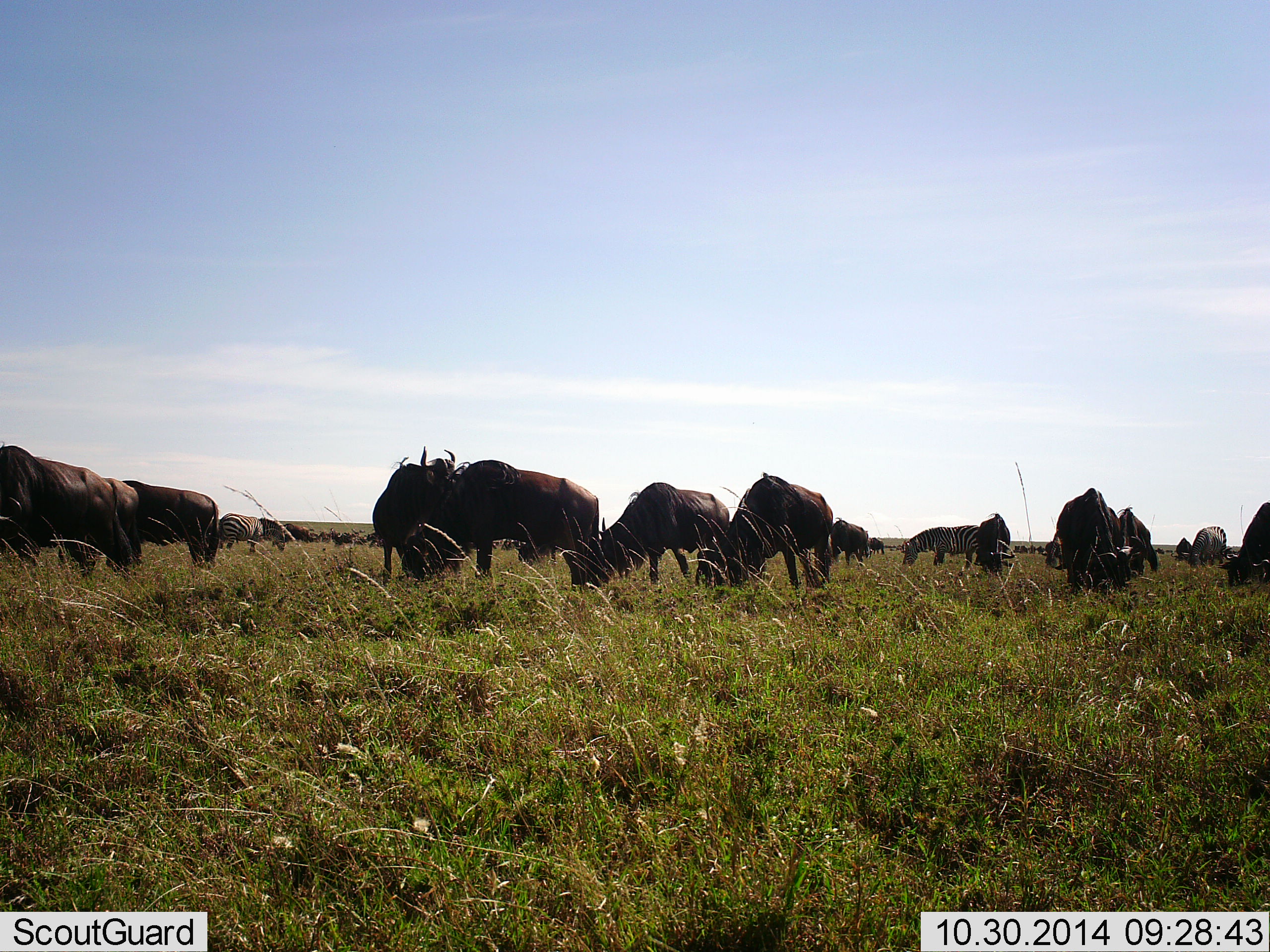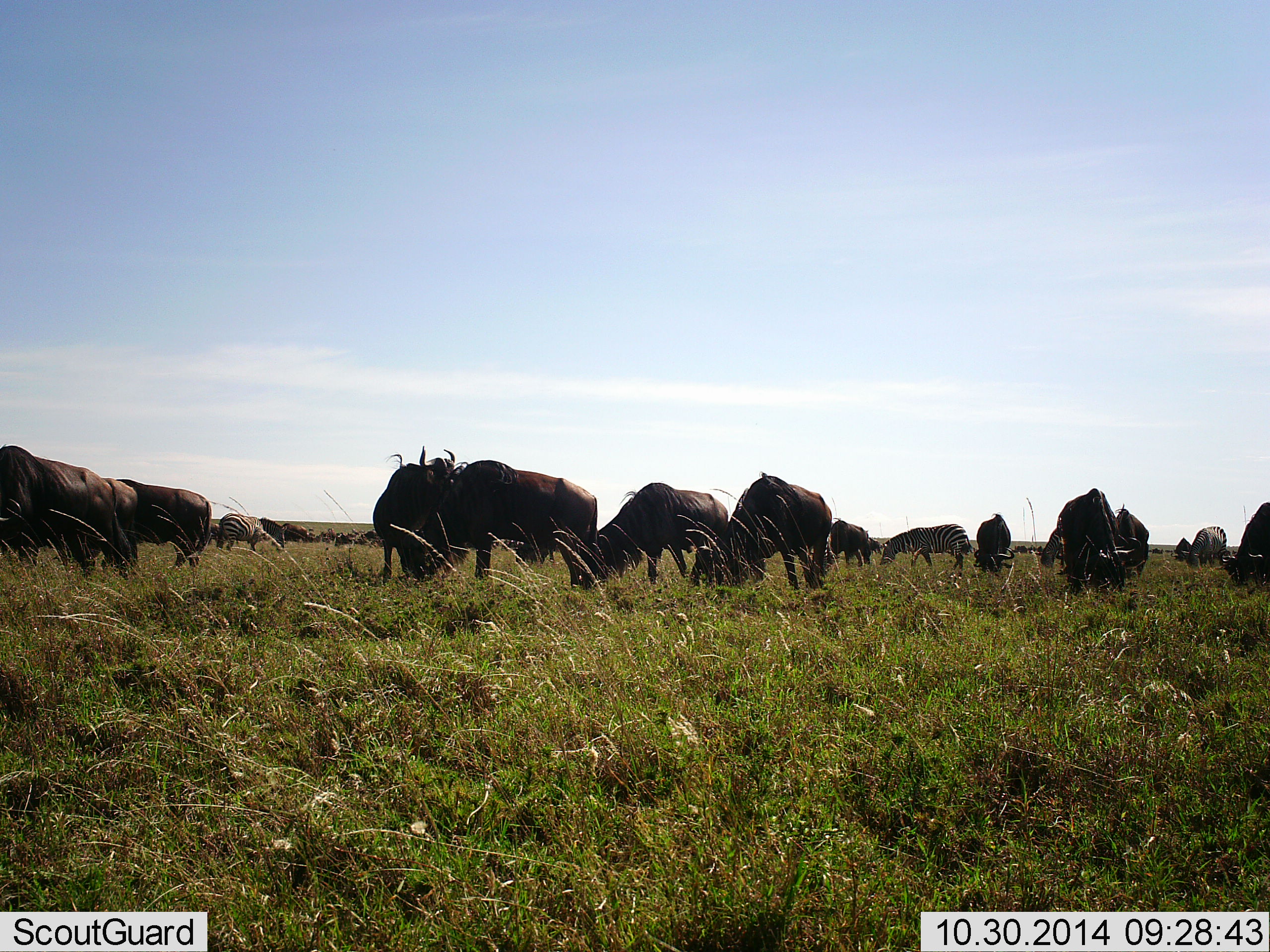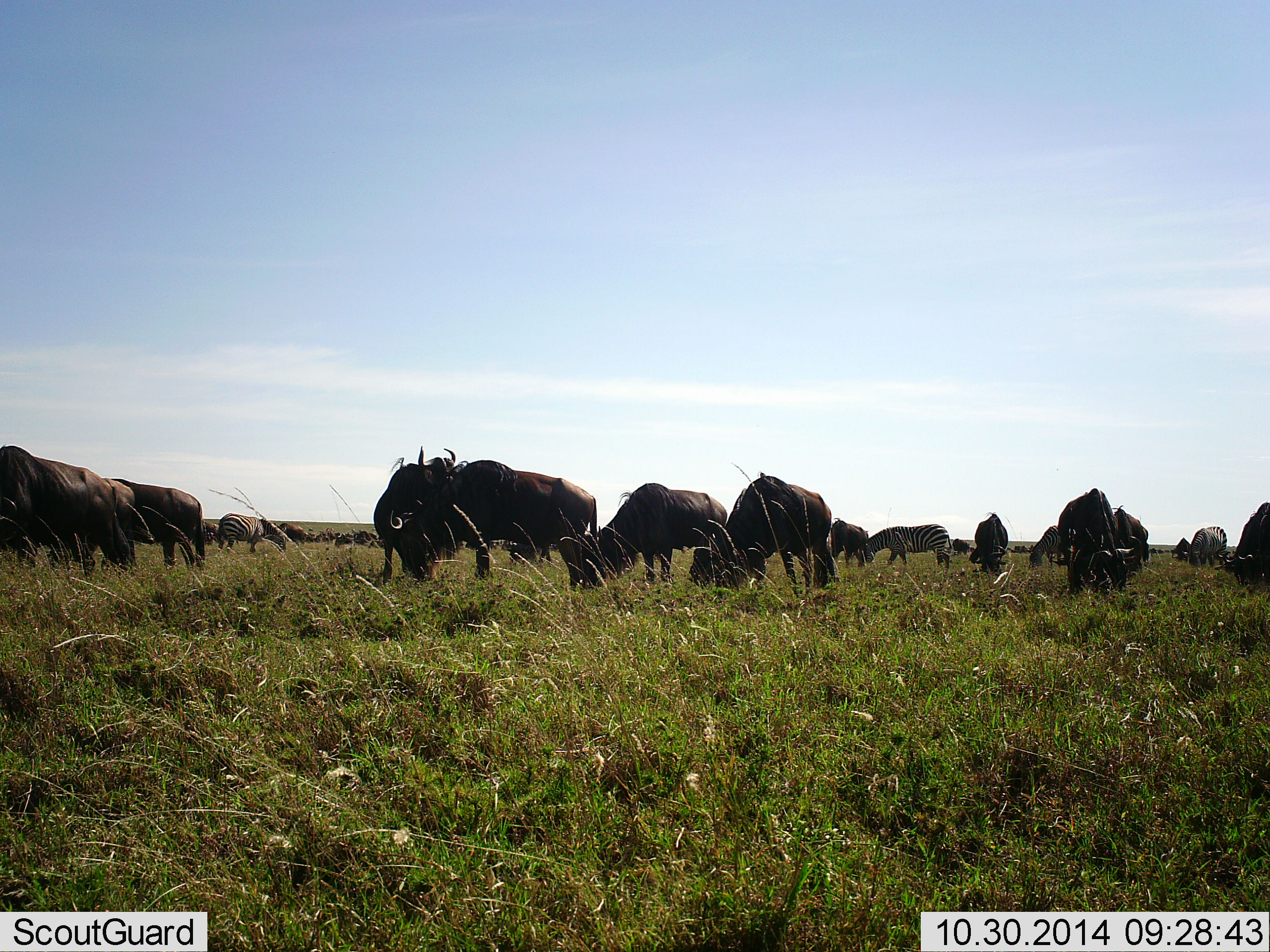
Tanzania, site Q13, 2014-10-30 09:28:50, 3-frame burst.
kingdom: Animalia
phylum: Chordata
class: Mammalia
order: Artiodactyla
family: Bovidae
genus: Connochaetes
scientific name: Connochaetes taurinus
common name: blue wildebeest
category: wildebeest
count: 11-50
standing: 50%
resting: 0%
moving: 8%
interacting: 0%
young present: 0%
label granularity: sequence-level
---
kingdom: Animalia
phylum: Chordata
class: Mammalia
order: Perissodactyla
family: Equidae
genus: Equus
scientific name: Equus quagga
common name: plains zebra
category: zebra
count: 2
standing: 18%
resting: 0%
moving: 36%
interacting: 0%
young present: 0%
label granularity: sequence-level